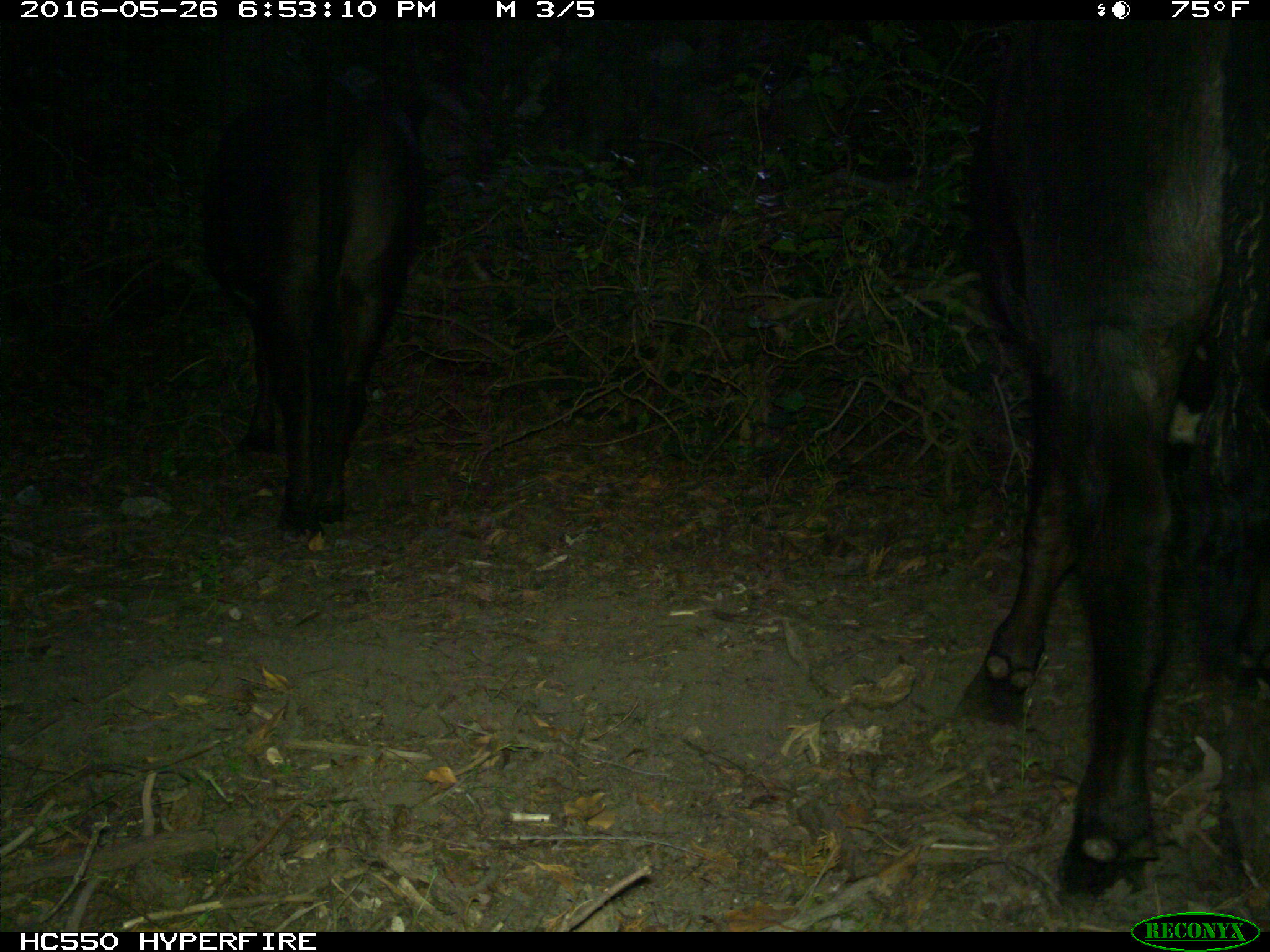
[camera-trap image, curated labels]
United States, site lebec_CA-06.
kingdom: Animalia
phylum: Chordata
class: Mammalia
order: Artiodactyla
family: Bovidae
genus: Bos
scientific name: Bos taurus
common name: domestic cow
Bos taurus (domestic cow).